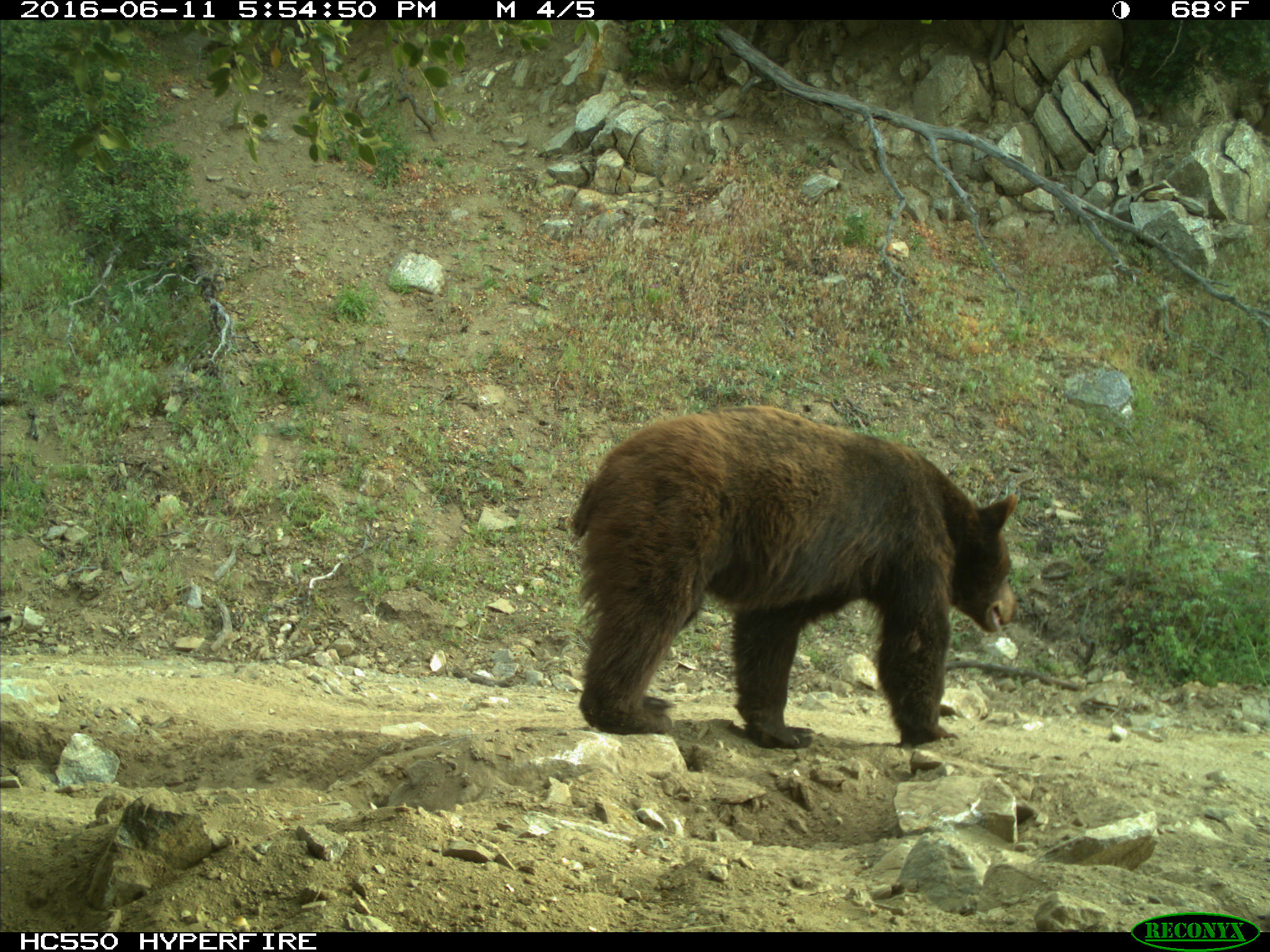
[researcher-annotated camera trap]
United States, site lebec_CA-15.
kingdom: Animalia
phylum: Chordata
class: Mammalia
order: Carnivora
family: Ursidae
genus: Ursus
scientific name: Ursus americanus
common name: american black bear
Ursus americanus (american black bear).